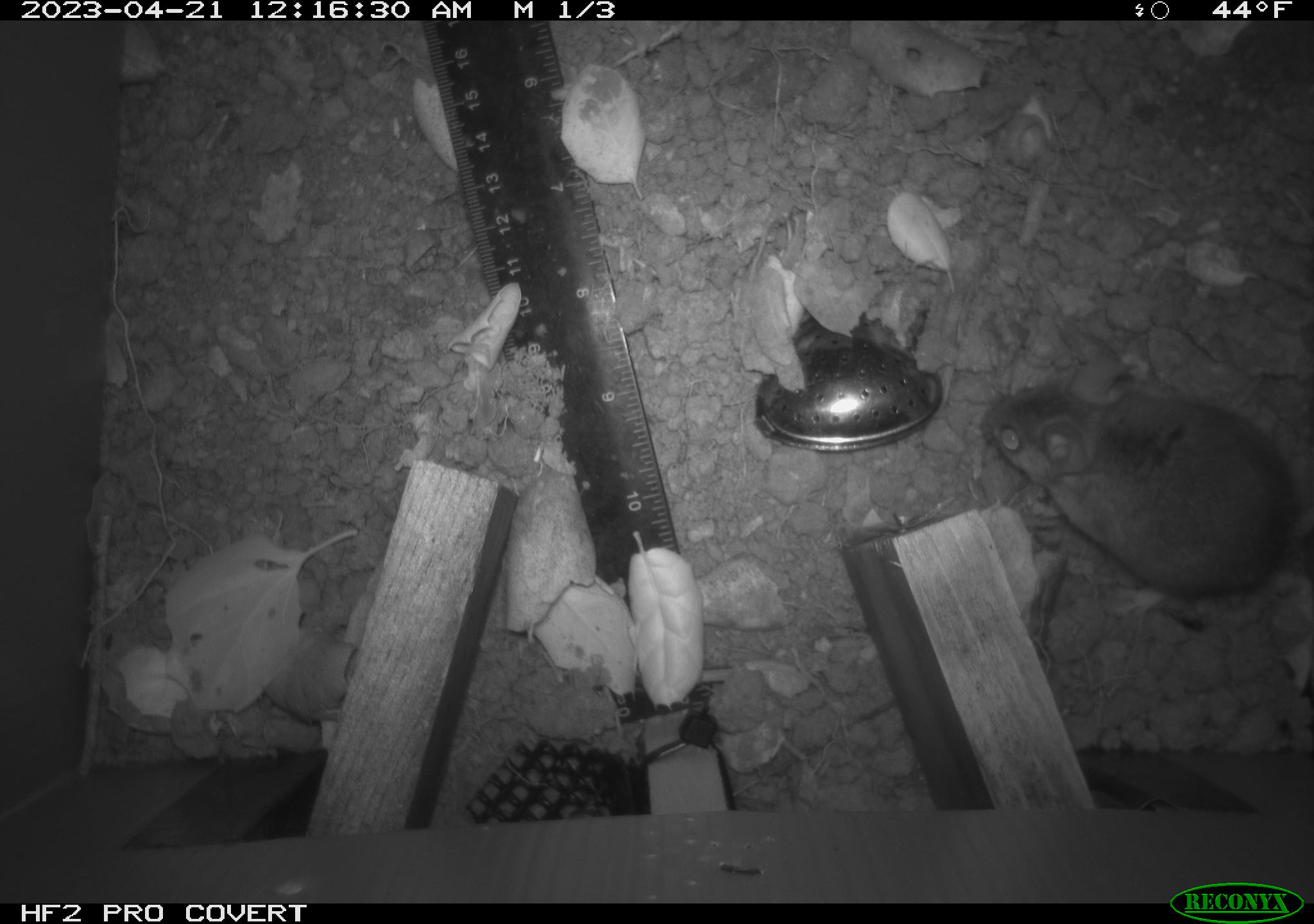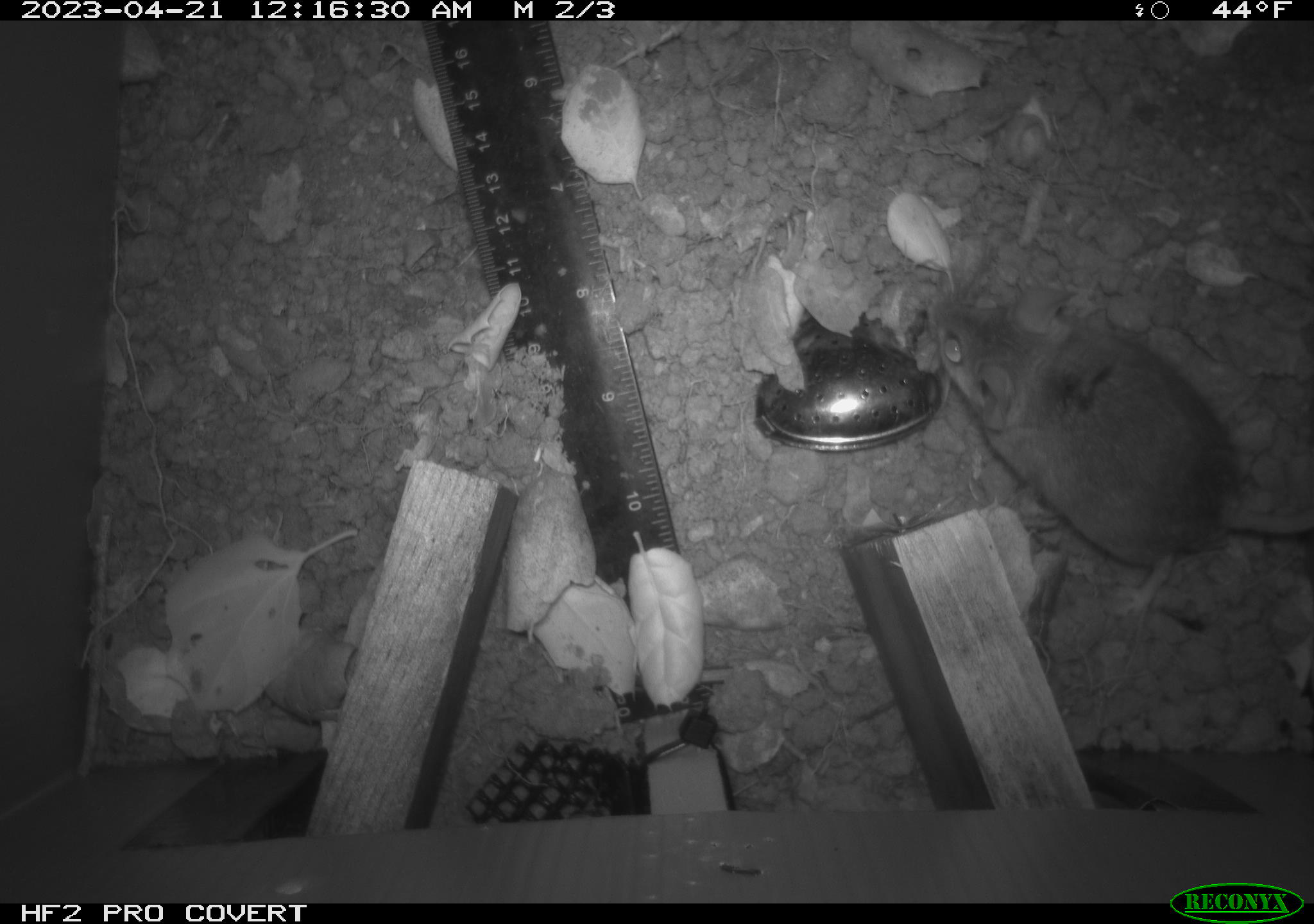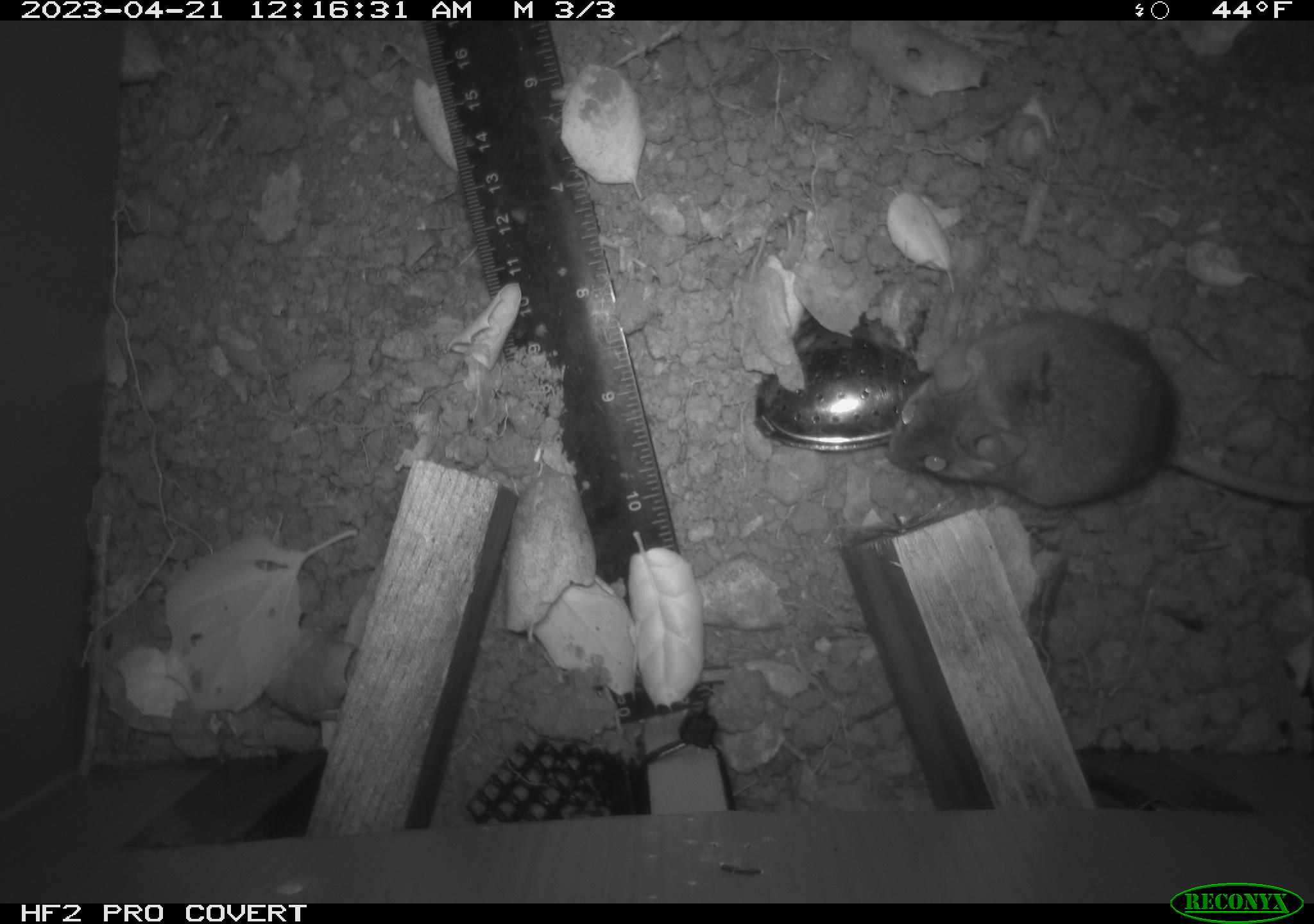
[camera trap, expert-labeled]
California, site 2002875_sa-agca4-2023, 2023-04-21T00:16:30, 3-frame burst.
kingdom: Animalia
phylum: Chordata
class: Mammalia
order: Rodentia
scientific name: Rodentia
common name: mouse species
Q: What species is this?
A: Mouse species (Rodentia).